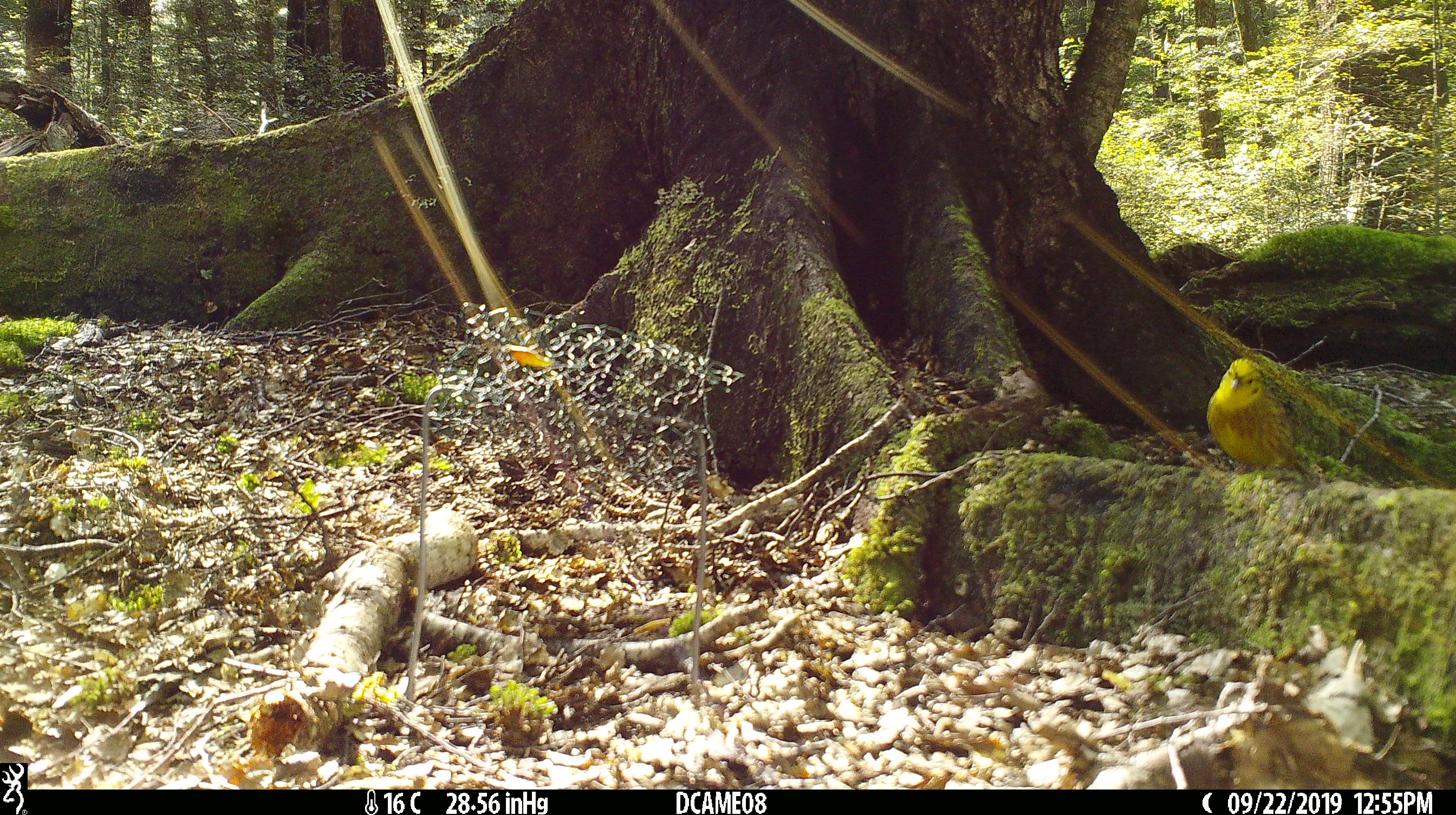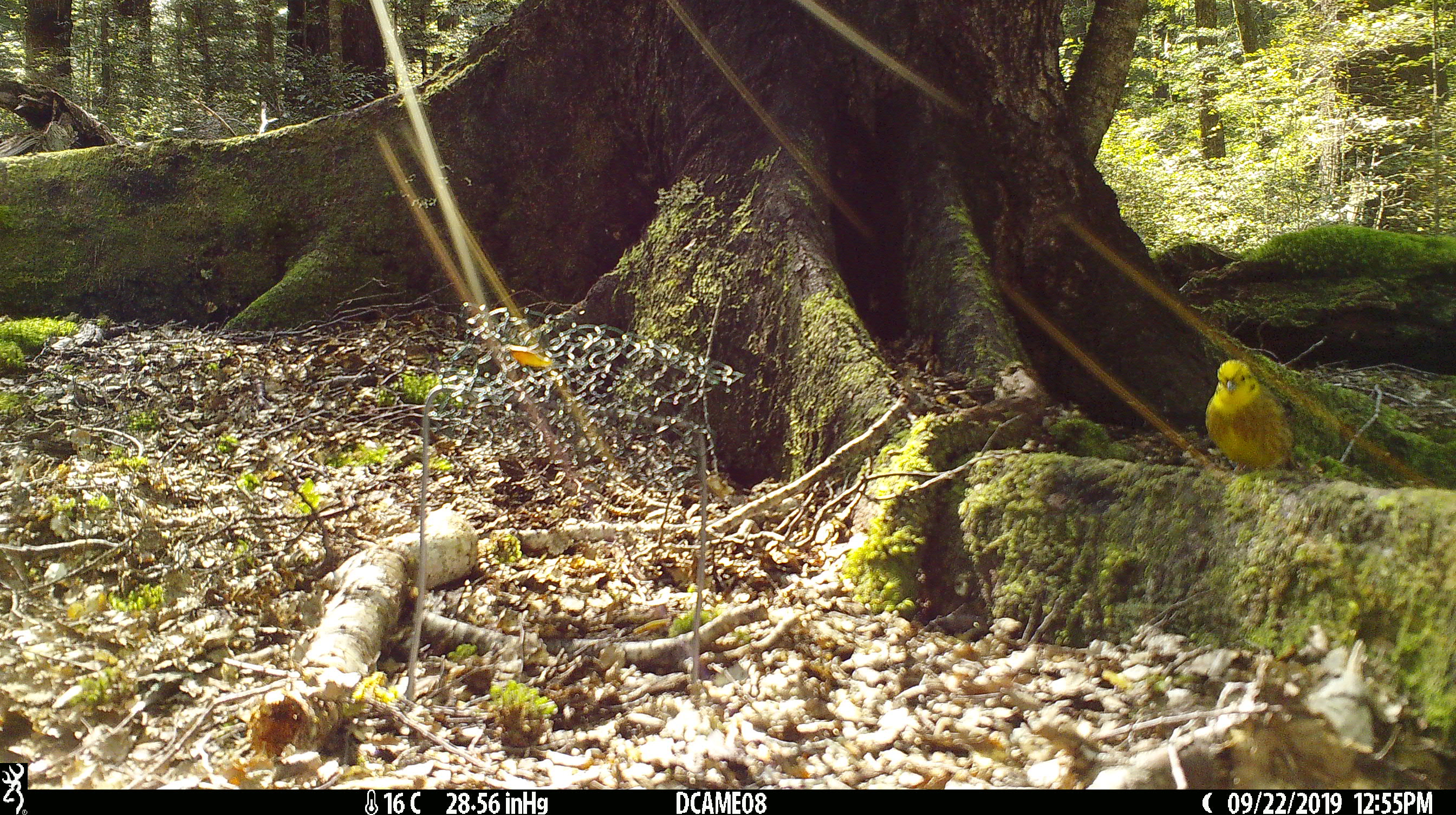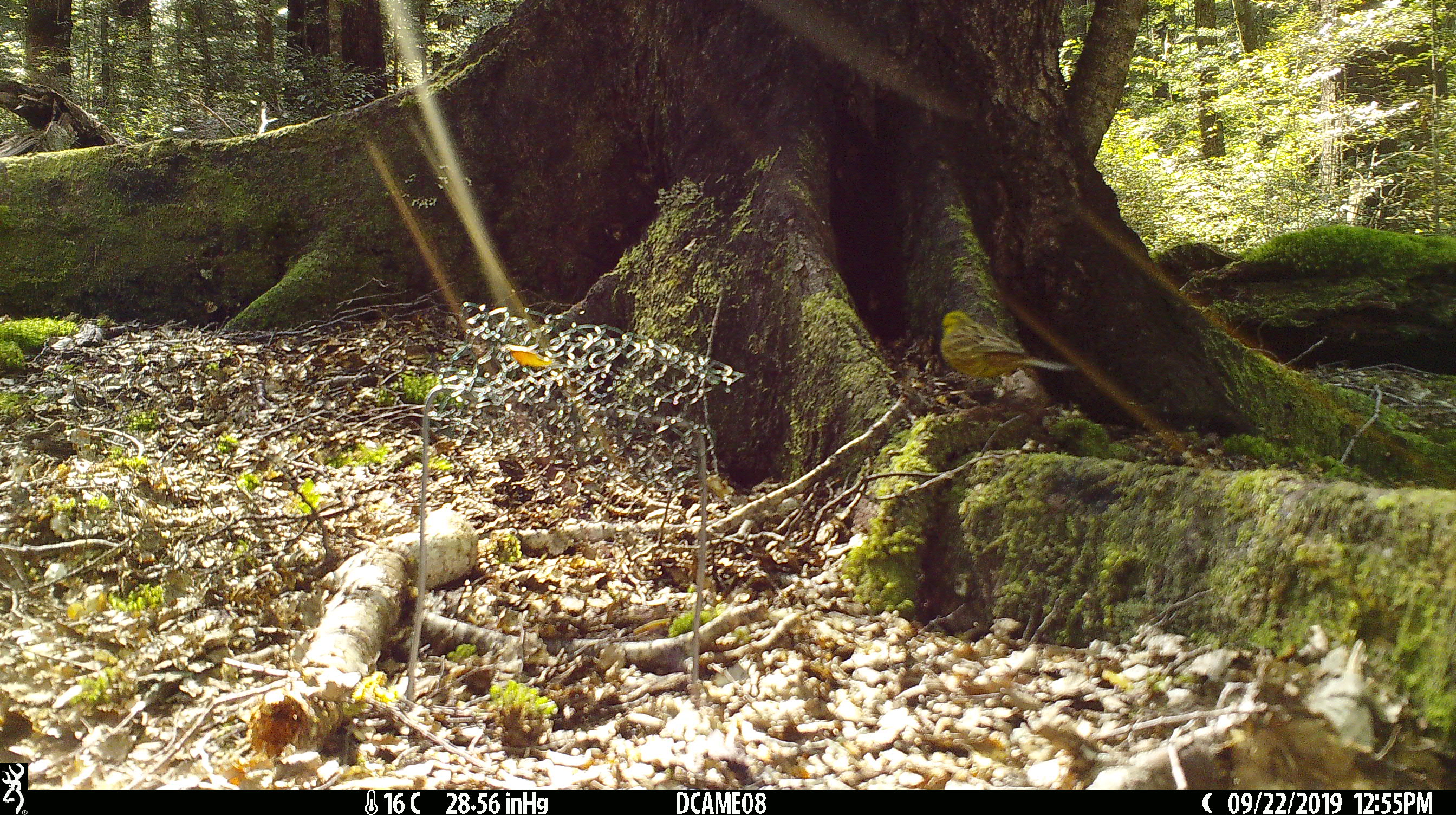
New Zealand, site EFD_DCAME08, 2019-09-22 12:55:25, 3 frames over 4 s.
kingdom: Animalia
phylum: Chordata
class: Aves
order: Passeriformes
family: Emberizidae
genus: Emberiza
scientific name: Emberiza citrinella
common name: yellowhammer